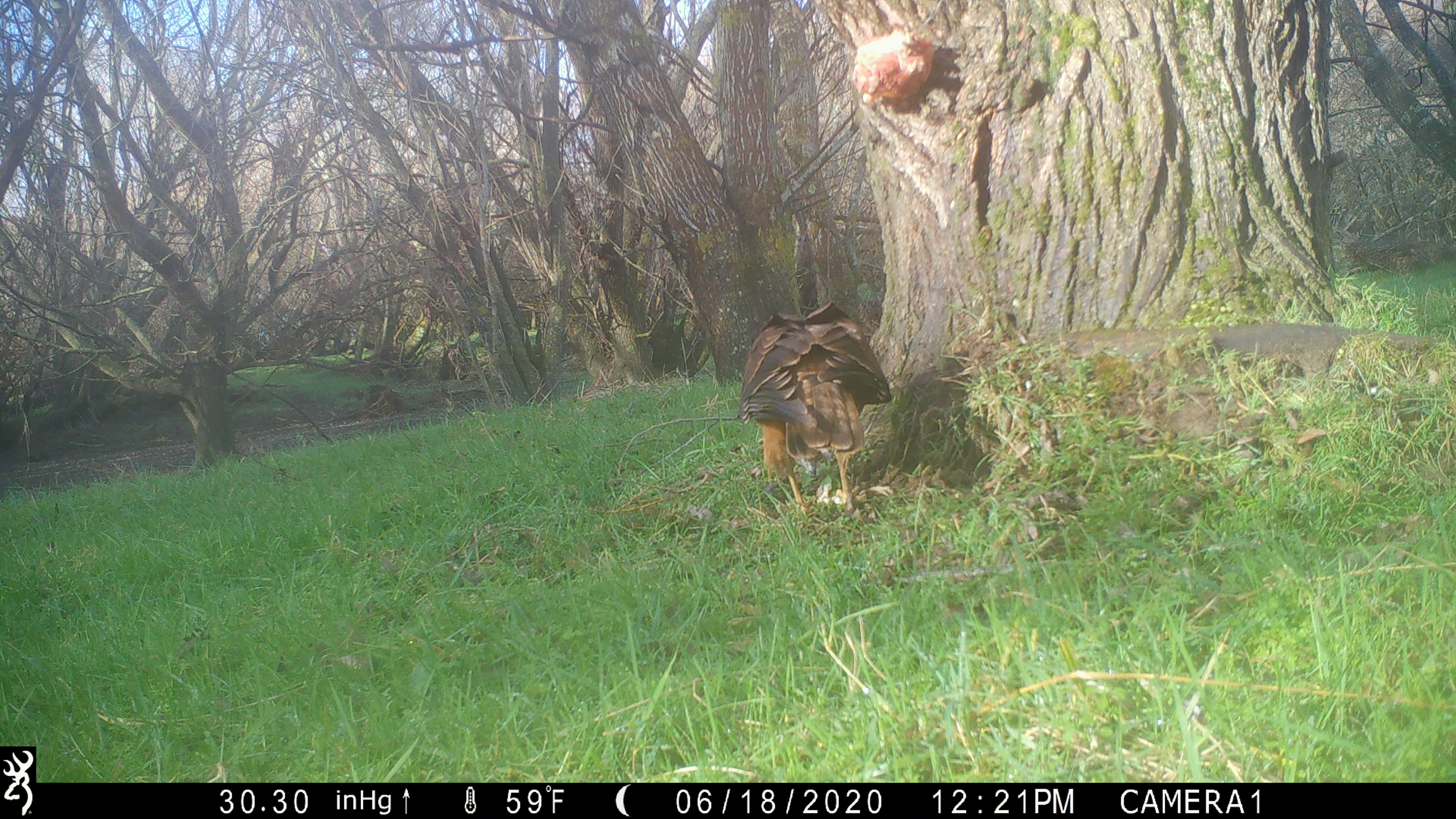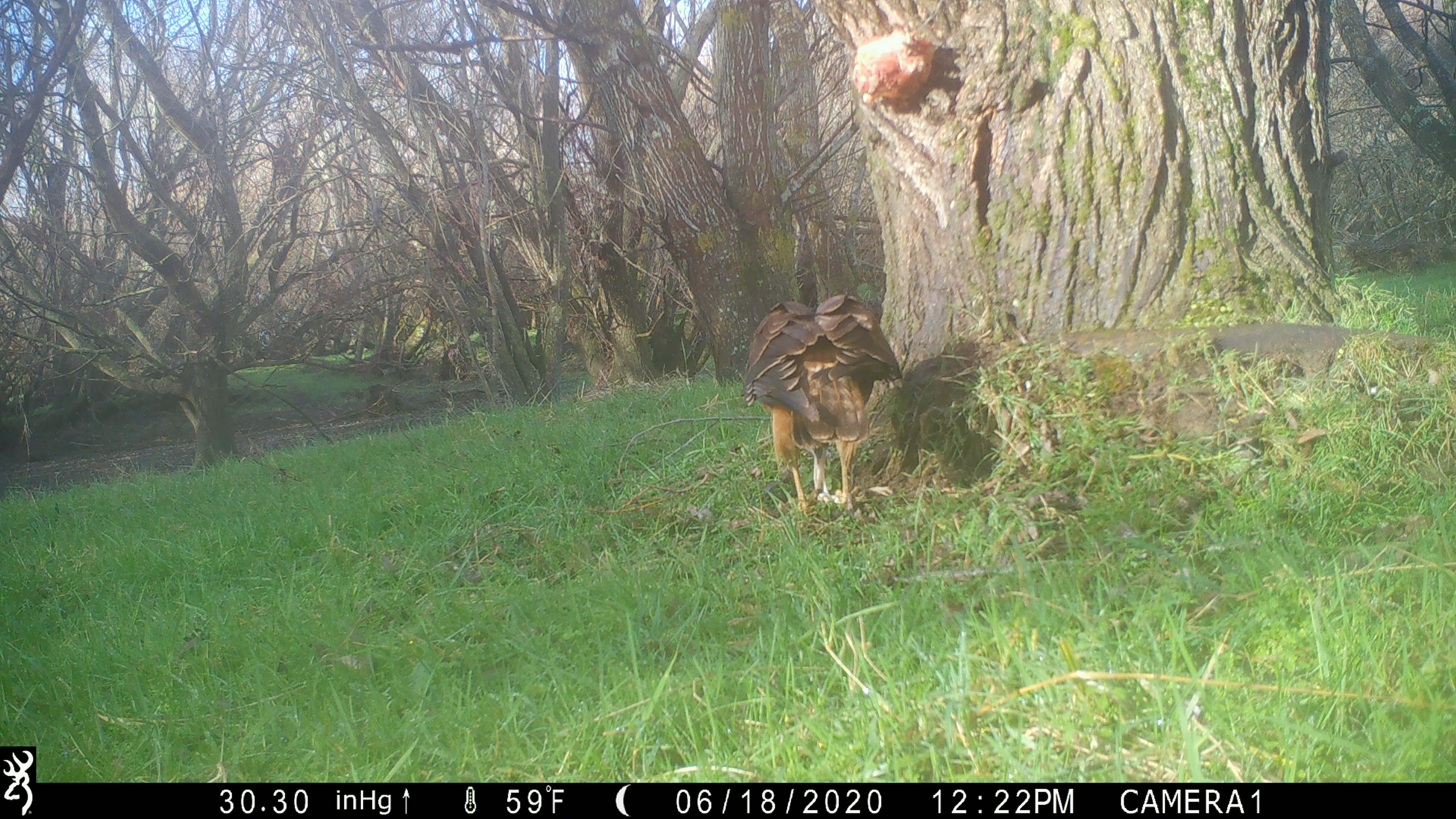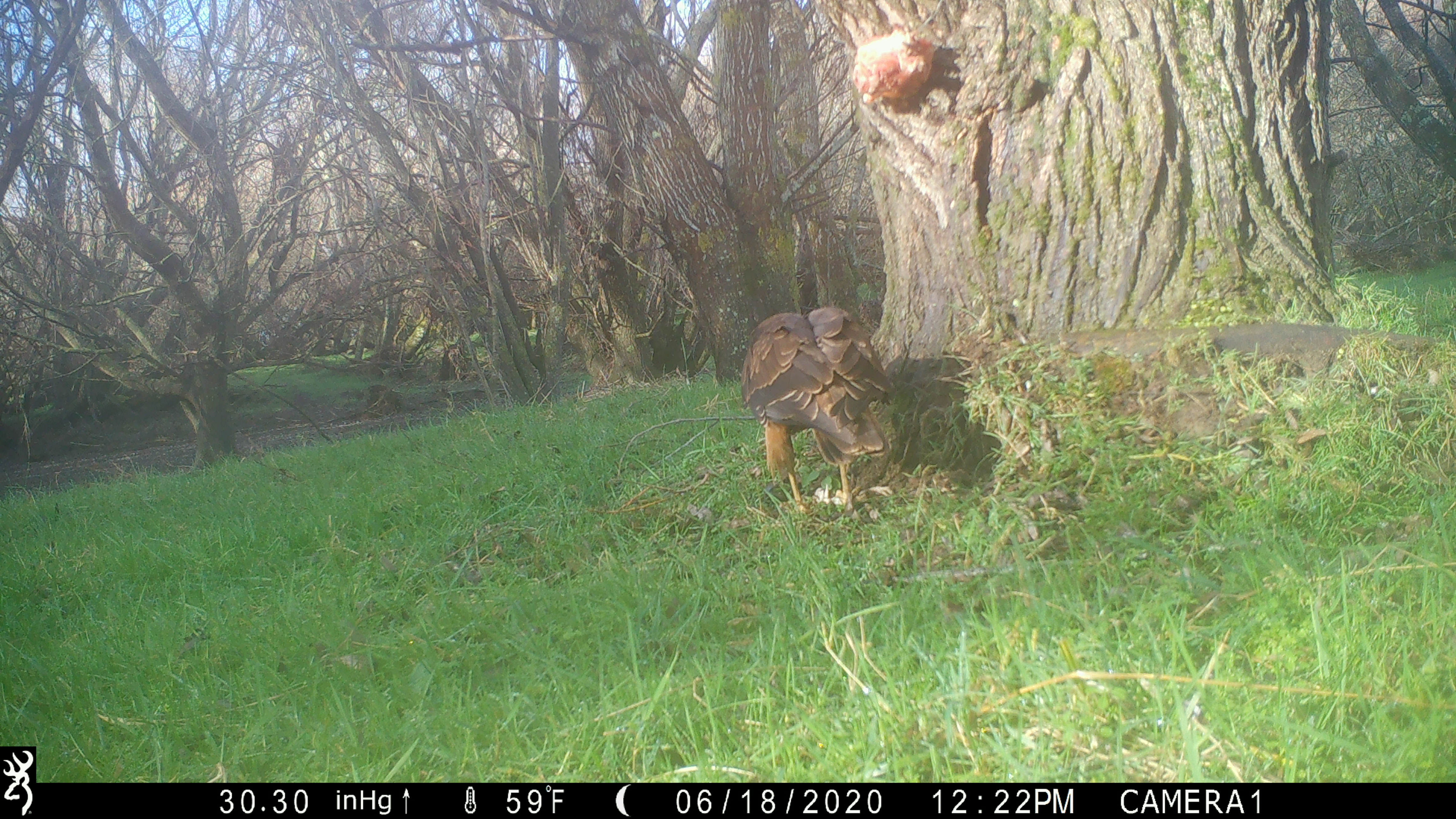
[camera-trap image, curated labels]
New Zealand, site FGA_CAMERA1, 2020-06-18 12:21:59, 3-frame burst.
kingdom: Animalia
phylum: Chordata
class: Aves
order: Accipitriformes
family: Accipitridae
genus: Circus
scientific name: Circus approximans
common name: swamp harrier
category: harrier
Harrier (swamp harrier) (Circus approximans).